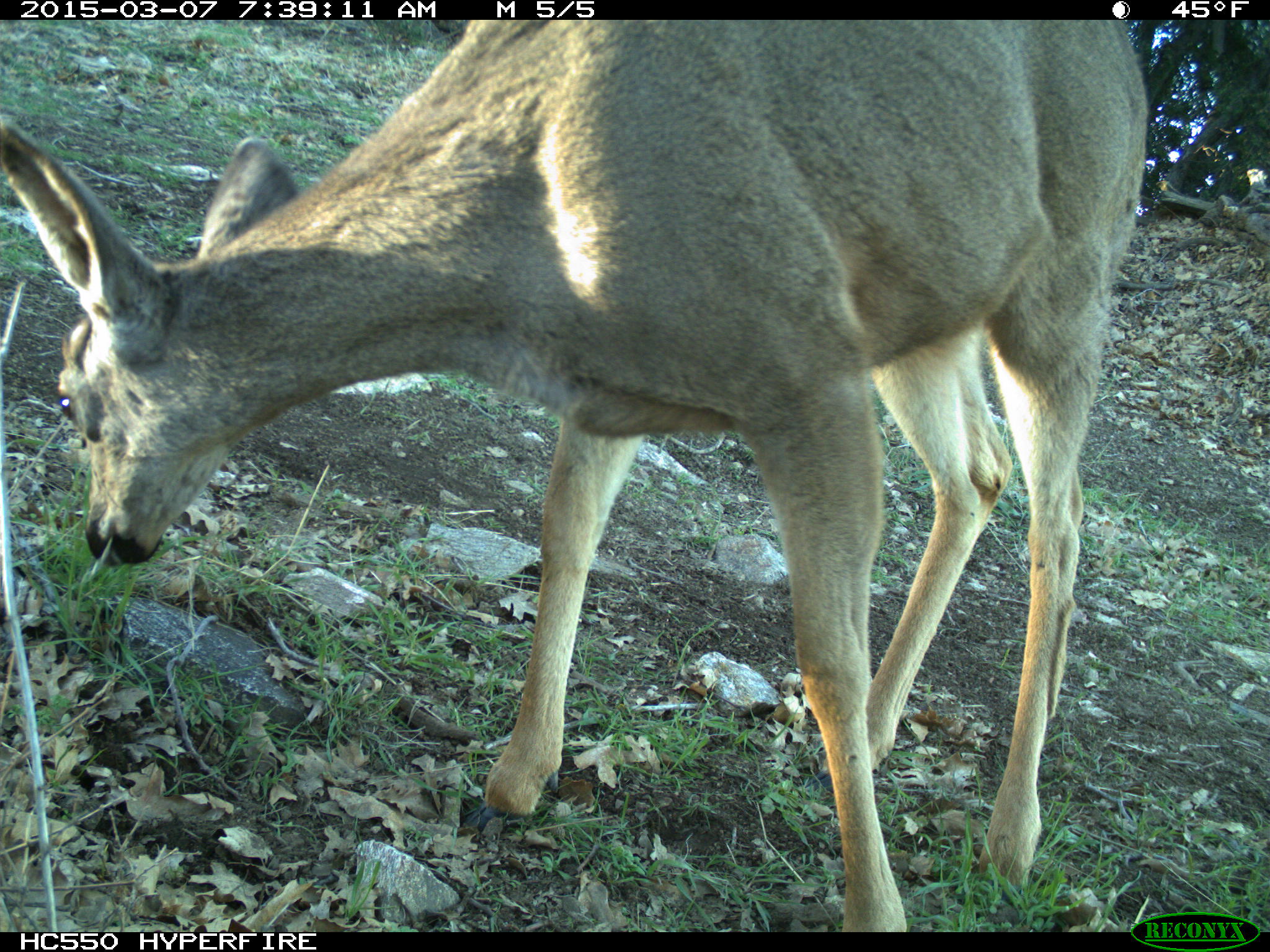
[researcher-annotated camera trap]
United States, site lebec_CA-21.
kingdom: Animalia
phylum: Chordata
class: Mammalia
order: Artiodactyla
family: Cervidae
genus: Odocoileus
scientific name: Odocoileus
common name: deer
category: unidentified deer